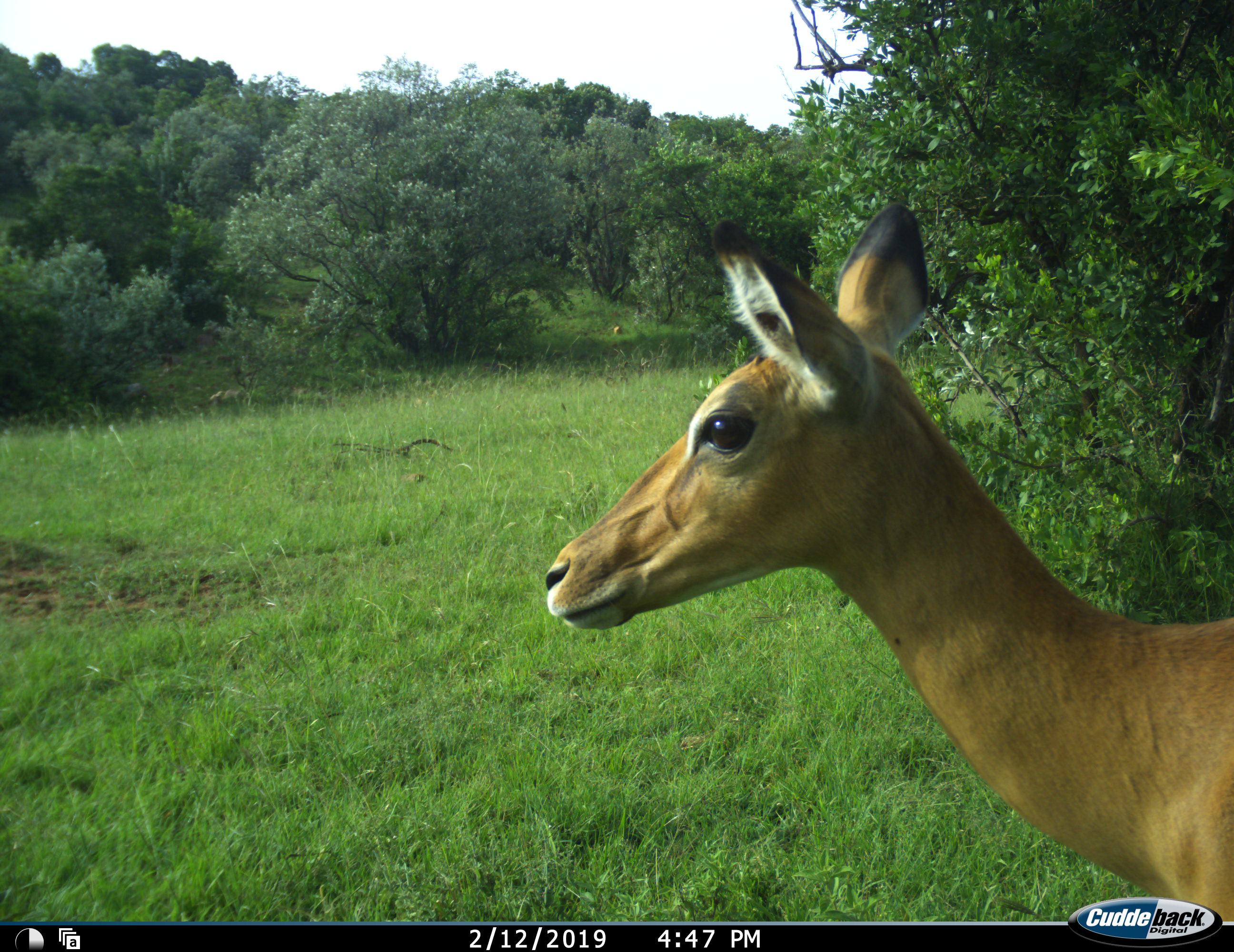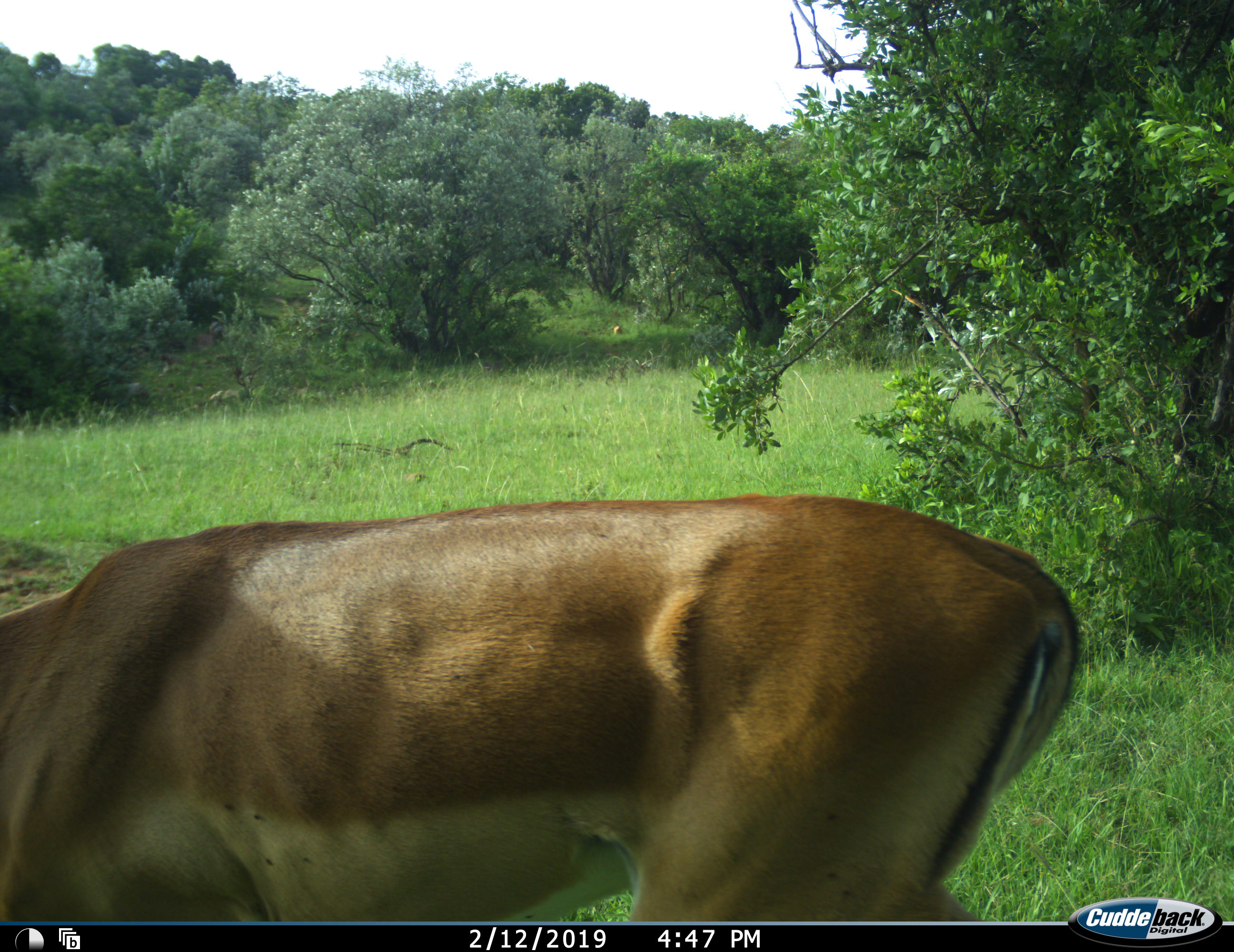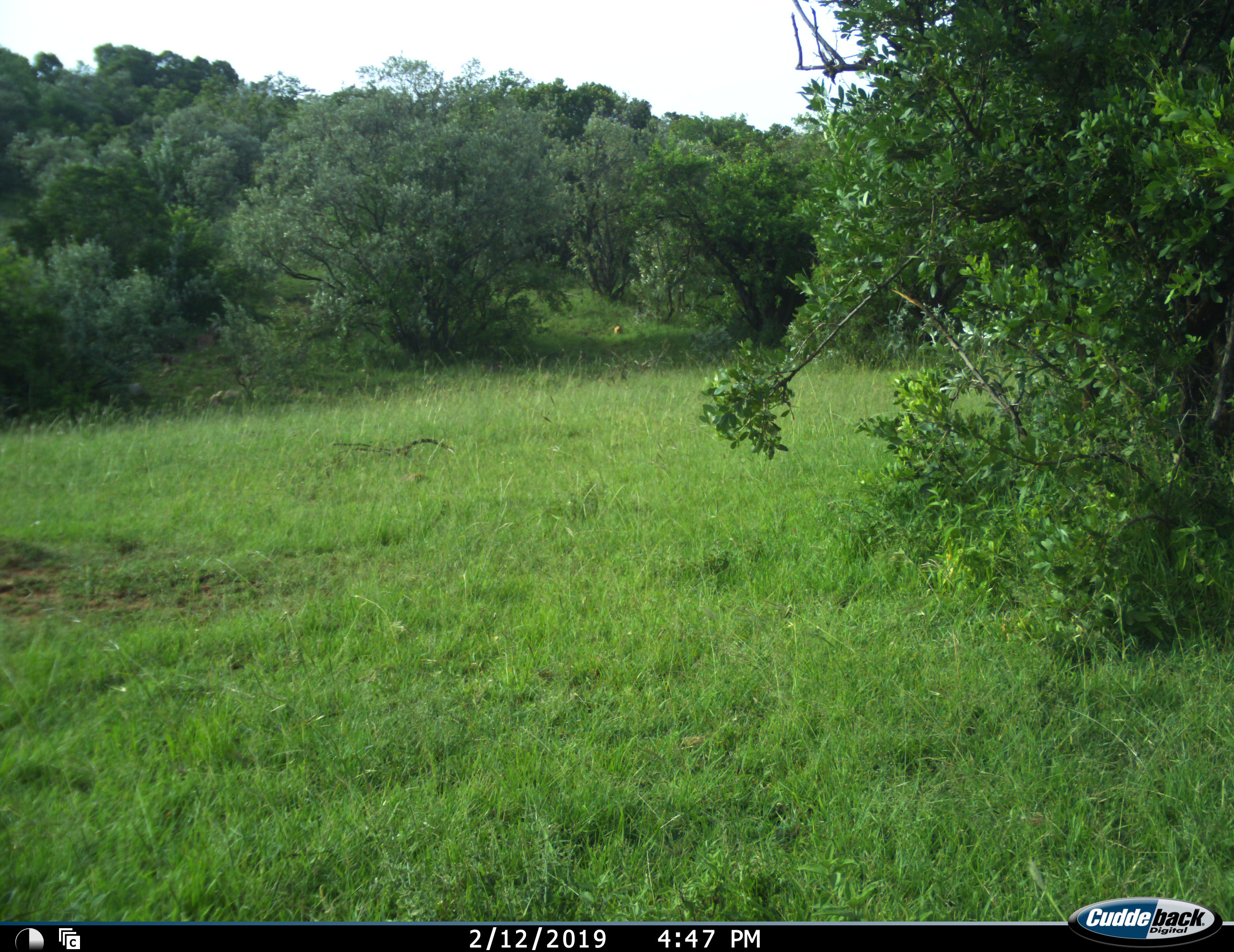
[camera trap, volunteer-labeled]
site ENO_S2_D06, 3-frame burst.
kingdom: Animalia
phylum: Chordata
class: Mammalia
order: Artiodactyla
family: Bovidae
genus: Aepyceros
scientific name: Aepyceros melampus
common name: impala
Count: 1.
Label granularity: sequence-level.